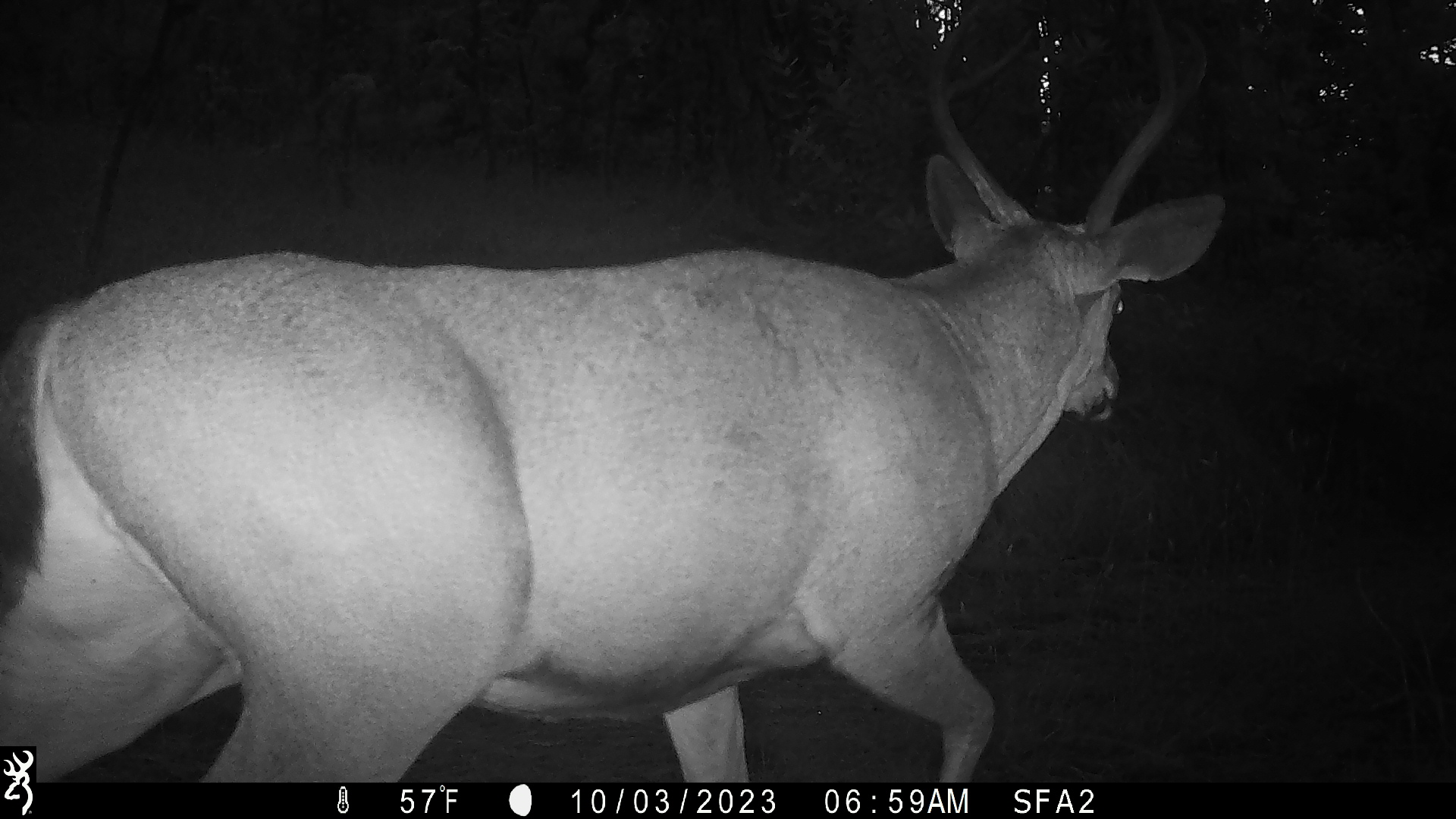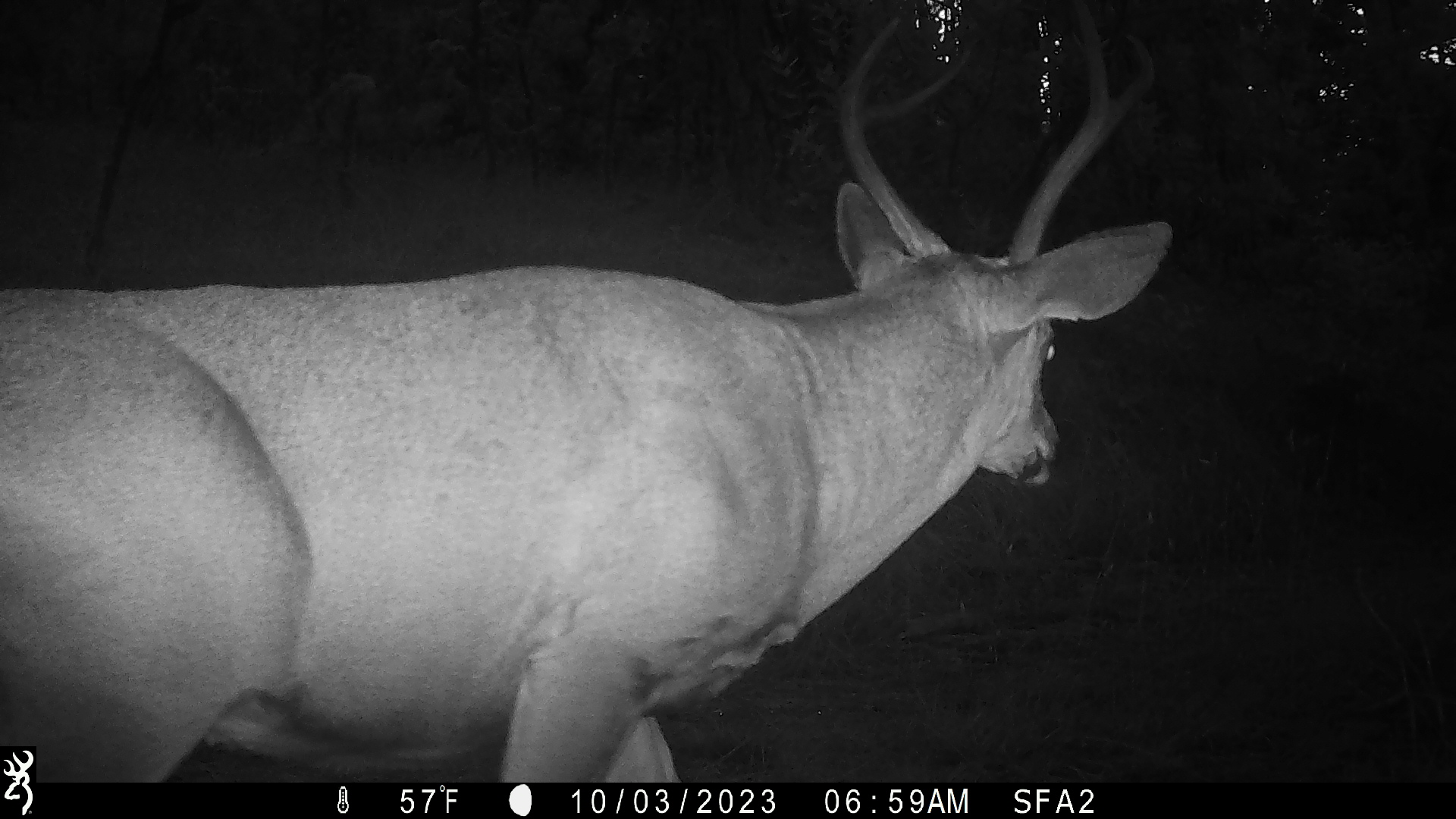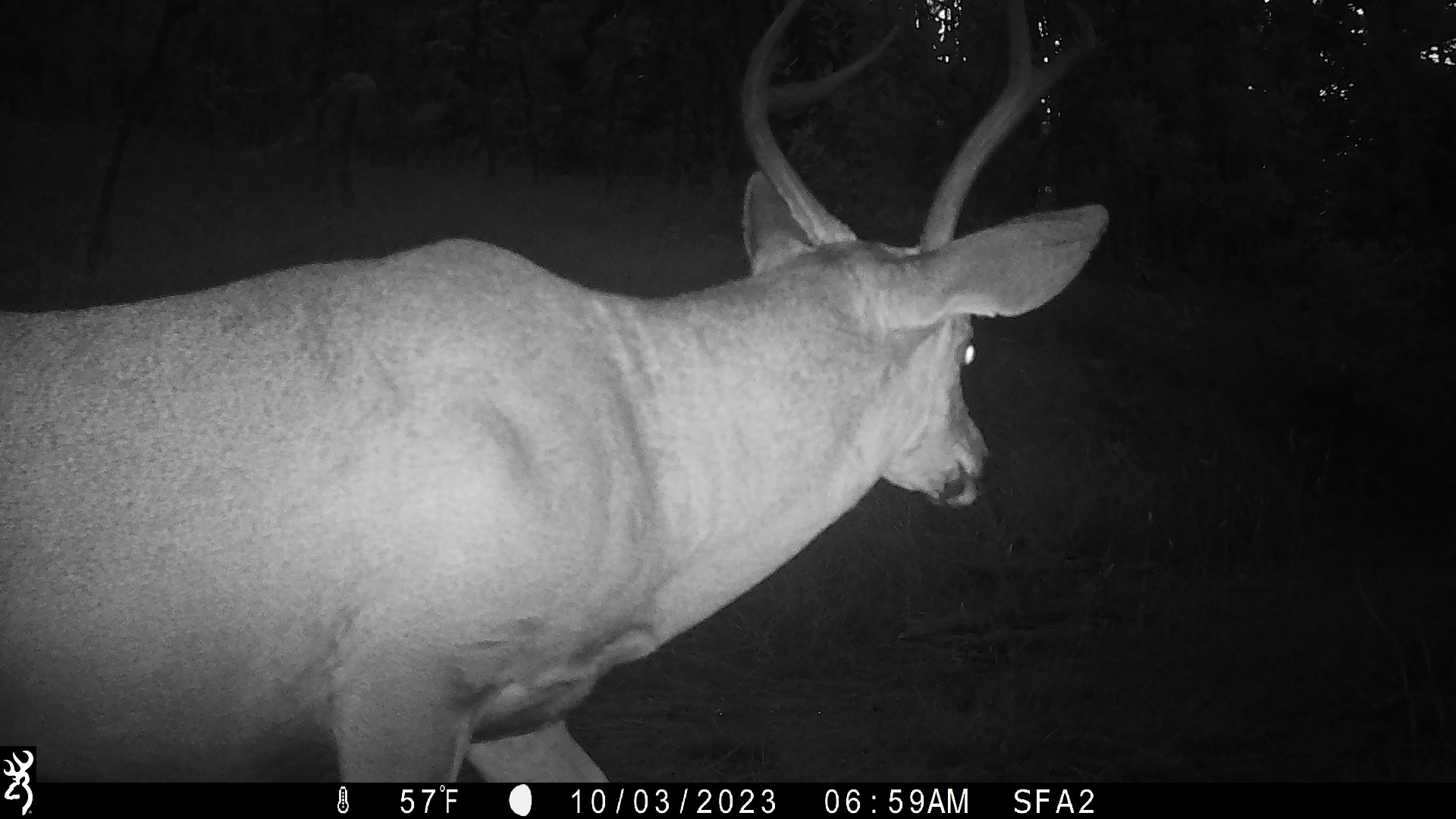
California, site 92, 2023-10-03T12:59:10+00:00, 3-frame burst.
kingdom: Animalia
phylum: Chordata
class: Mammalia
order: Artiodactyla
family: Cervidae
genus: Odocoileus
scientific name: Odocoileus hemionus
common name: mule deer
Mule deer (Odocoileus hemionus).